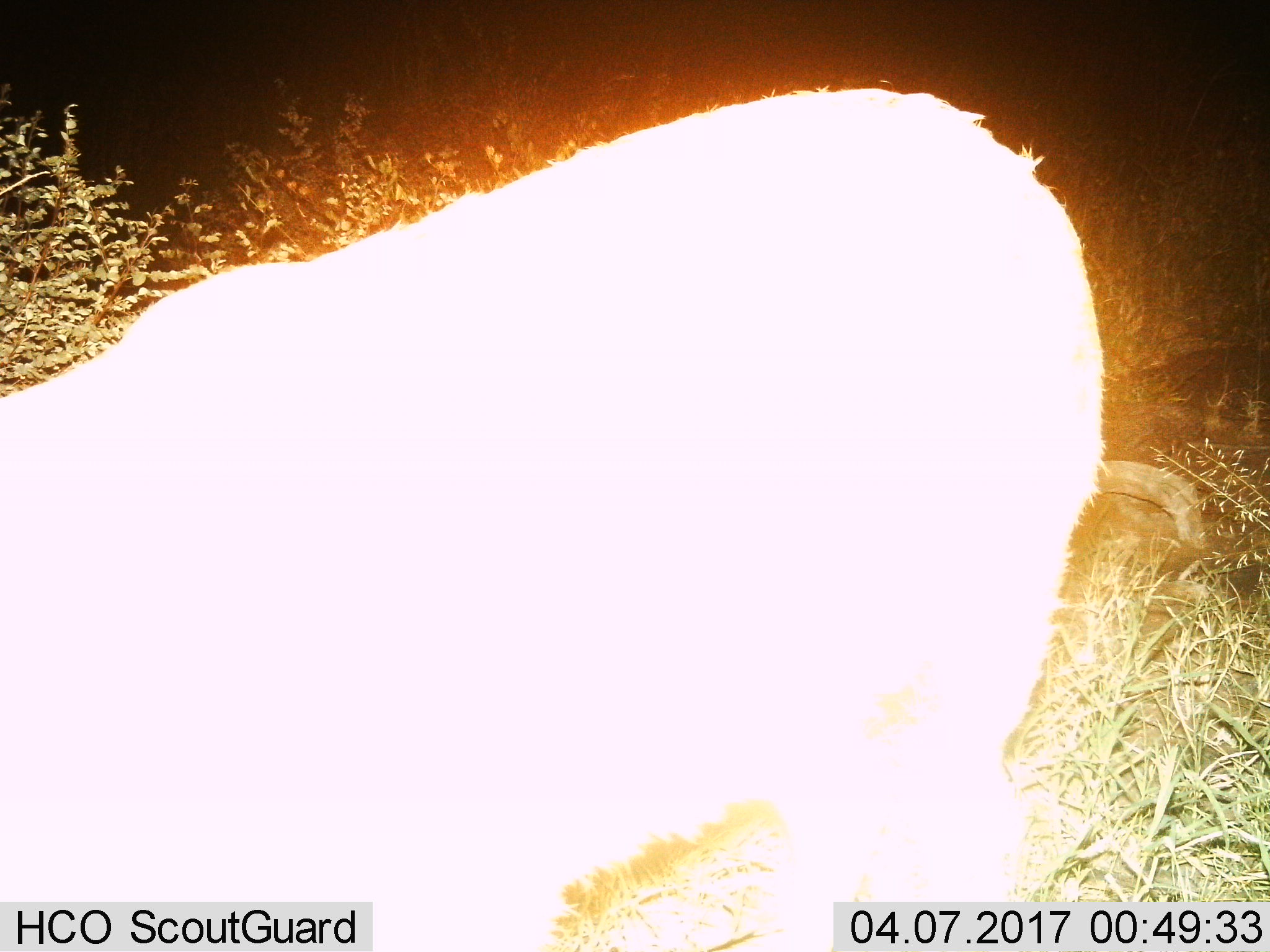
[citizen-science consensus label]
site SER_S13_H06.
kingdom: Animalia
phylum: Chordata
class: Mammalia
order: Artiodactyla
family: Bovidae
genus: Eudorcas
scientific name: Eudorcas thomsonii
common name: thomson's gazelle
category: gazellethomsons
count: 1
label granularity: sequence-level